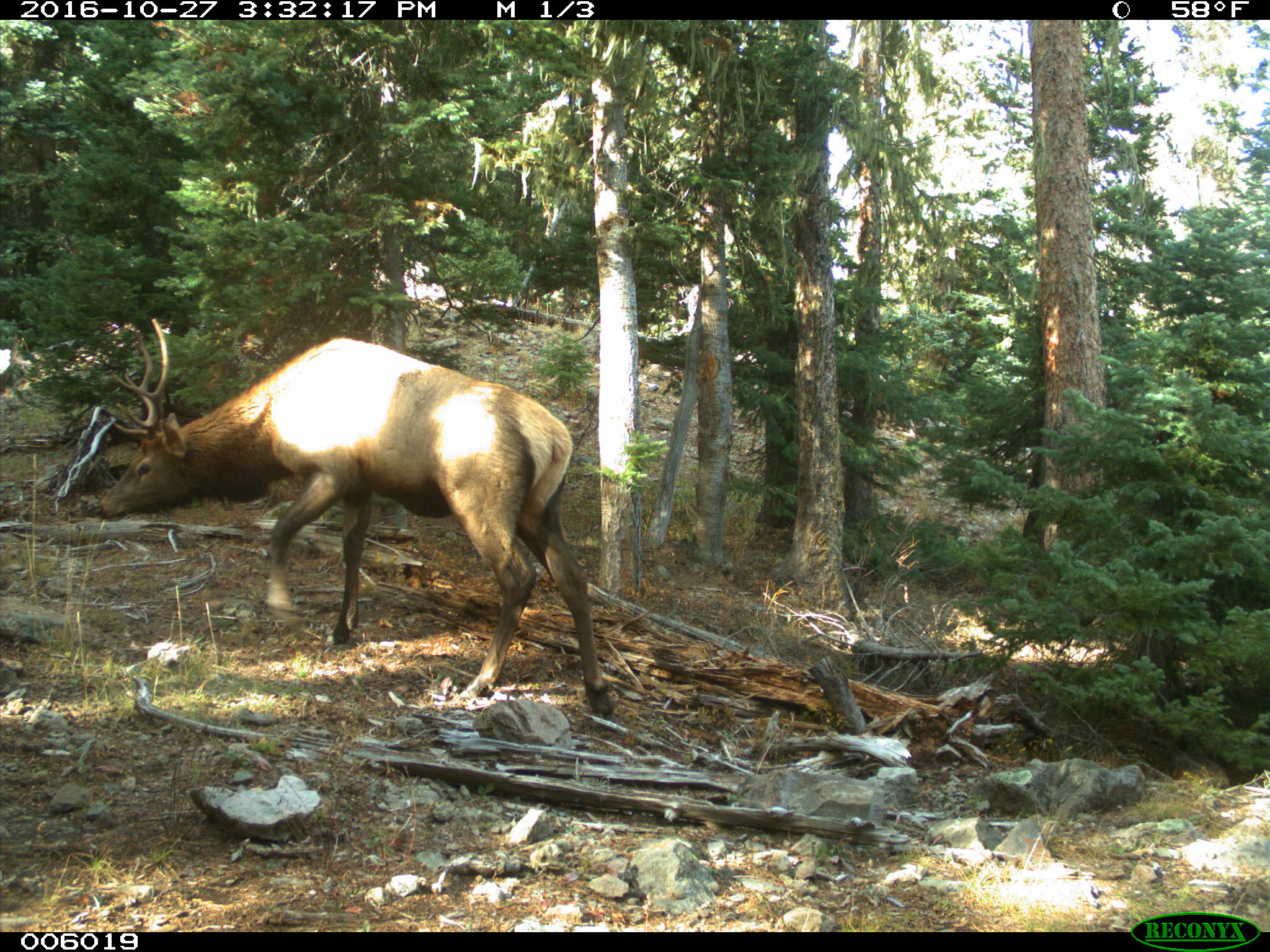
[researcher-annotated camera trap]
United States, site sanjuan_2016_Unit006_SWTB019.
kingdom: Animalia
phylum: Chordata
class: Mammalia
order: Artiodactyla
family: Cervidae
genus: Cervus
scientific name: Cervus elaphus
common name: red deer